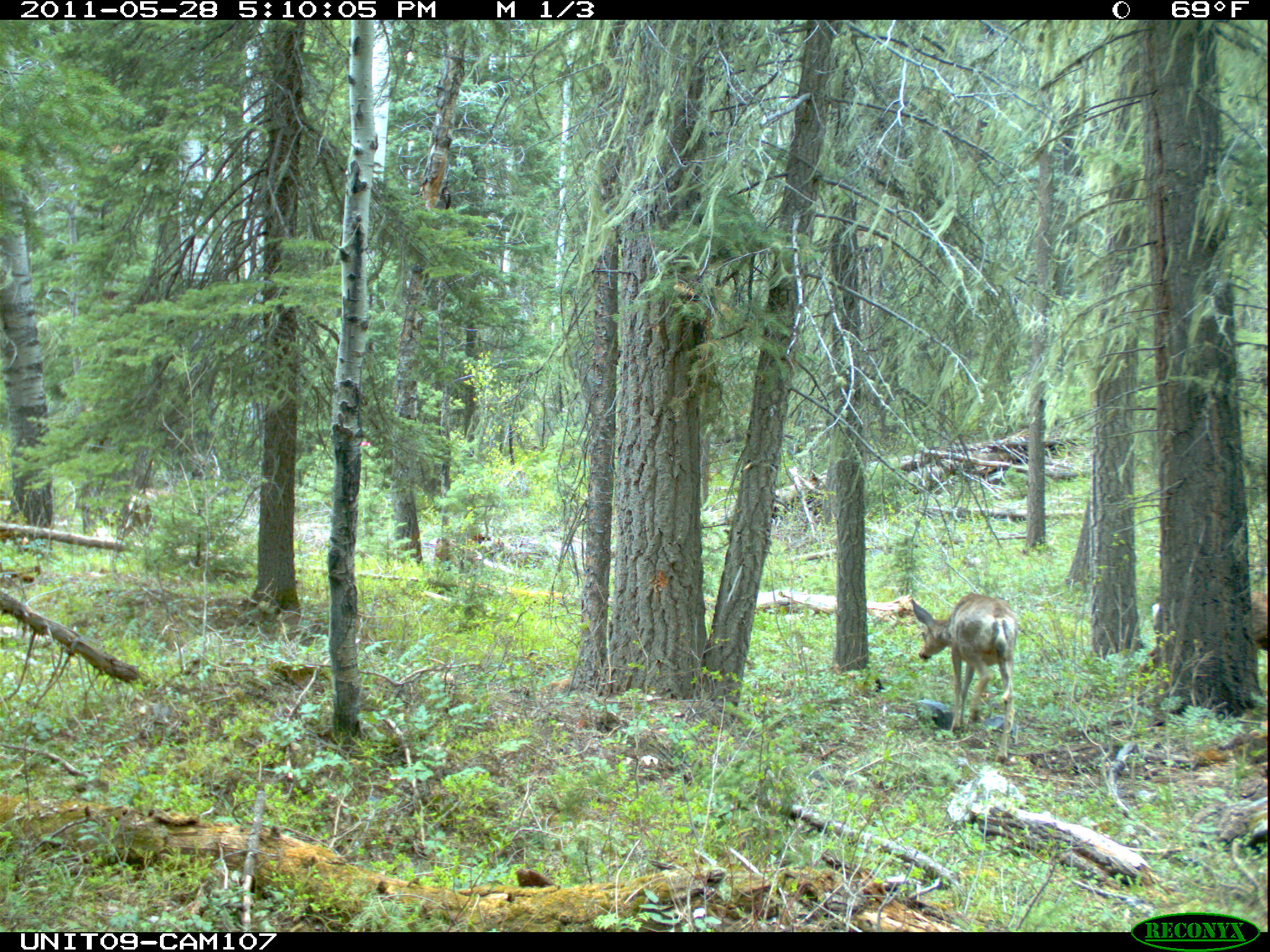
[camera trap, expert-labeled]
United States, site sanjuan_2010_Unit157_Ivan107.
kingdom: Animalia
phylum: Chordata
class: Mammalia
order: Artiodactyla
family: Cervidae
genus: Odocoileus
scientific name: Odocoileus hemionus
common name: mule deer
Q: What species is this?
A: Odocoileus hemionus (mule deer).